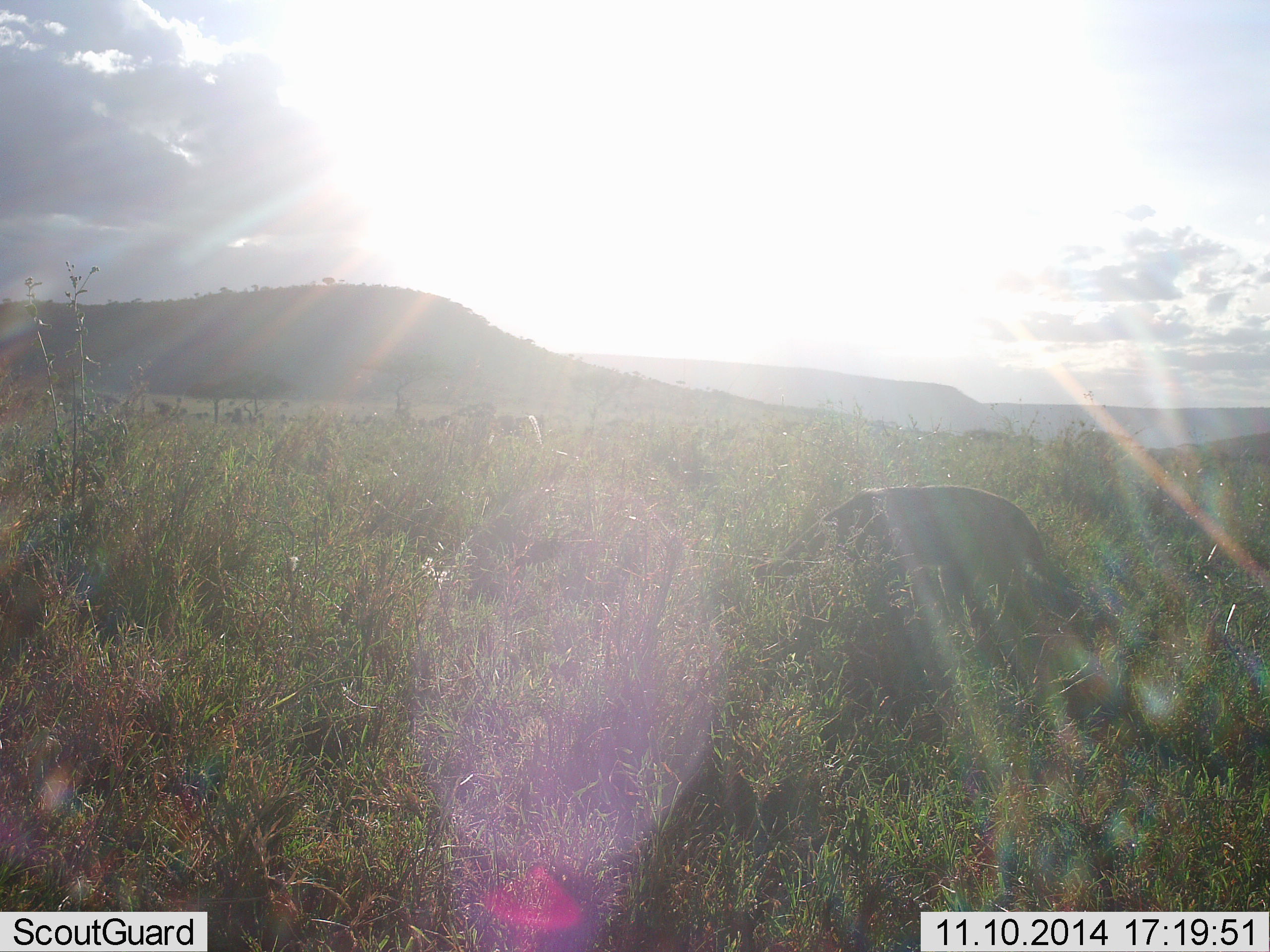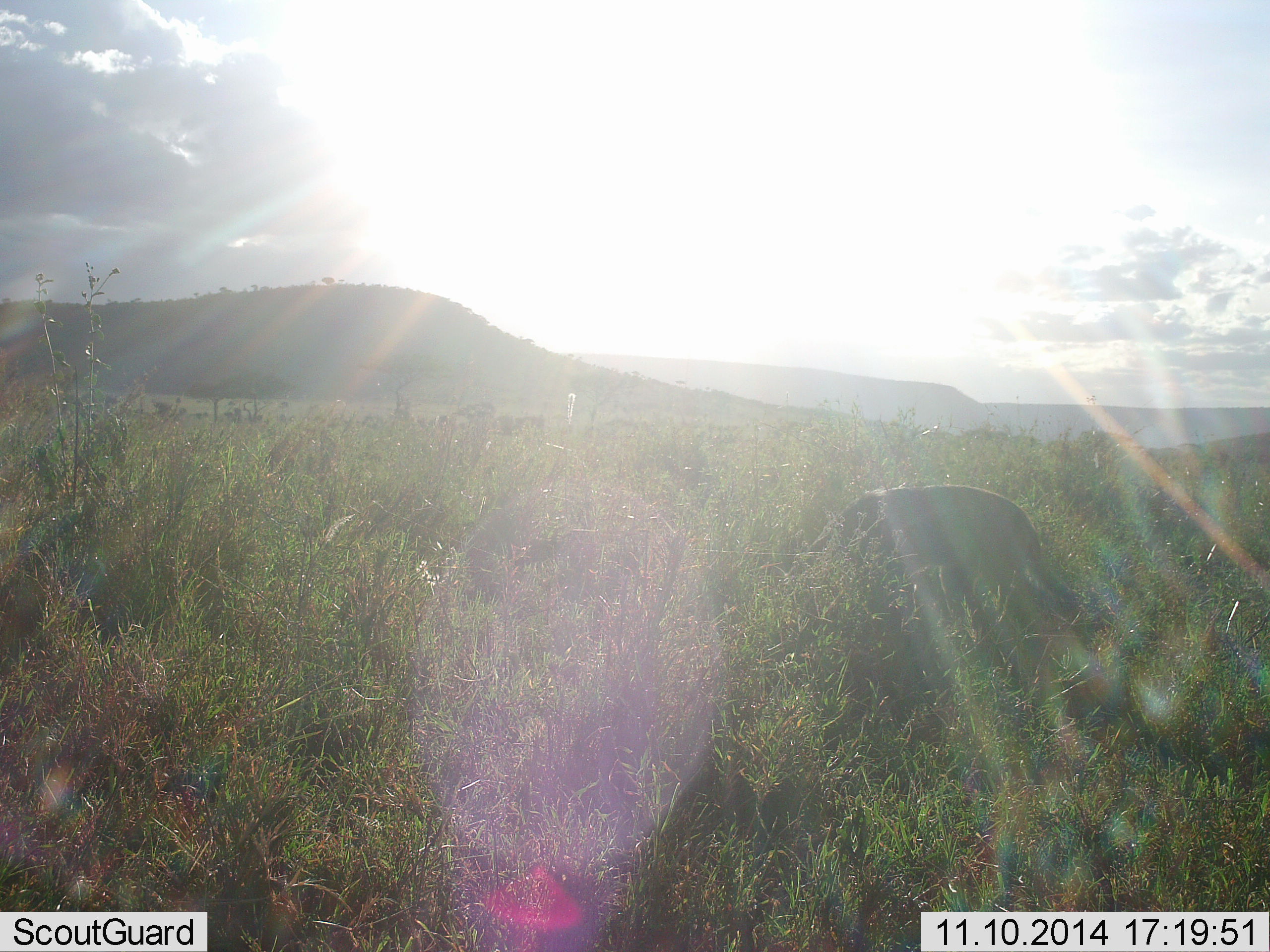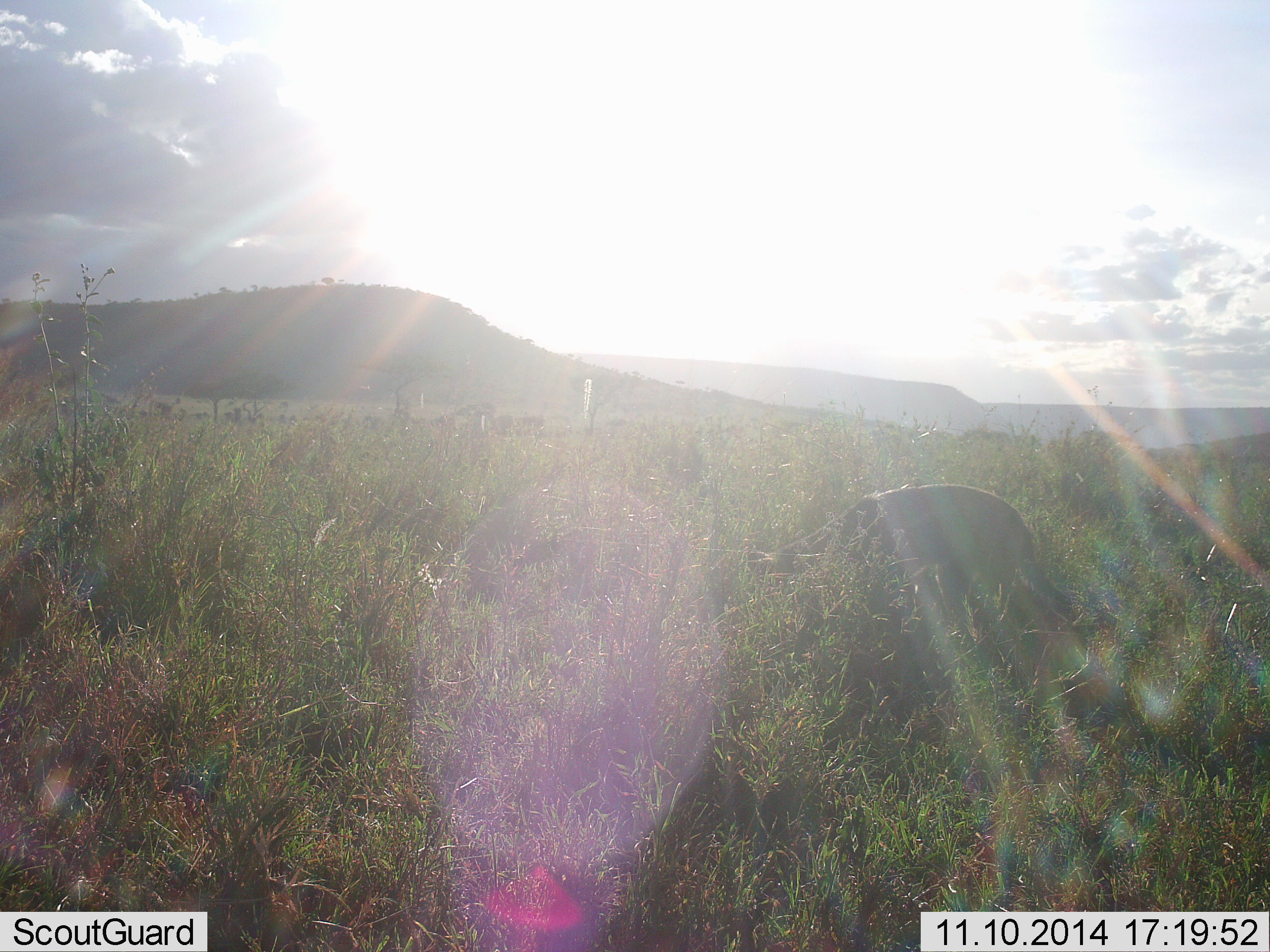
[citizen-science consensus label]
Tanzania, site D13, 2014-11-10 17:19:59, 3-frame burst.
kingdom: Animalia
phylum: Chordata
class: Mammalia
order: Carnivora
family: Herpestidae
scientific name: Herpestidae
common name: mongoose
Mongoose (Herpestidae), count 1. Behavior (volunteer vote fractions): standing 33%, resting 0%, moving 67%, interacting 0%. Young present (vote fraction): 0%. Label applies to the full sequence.